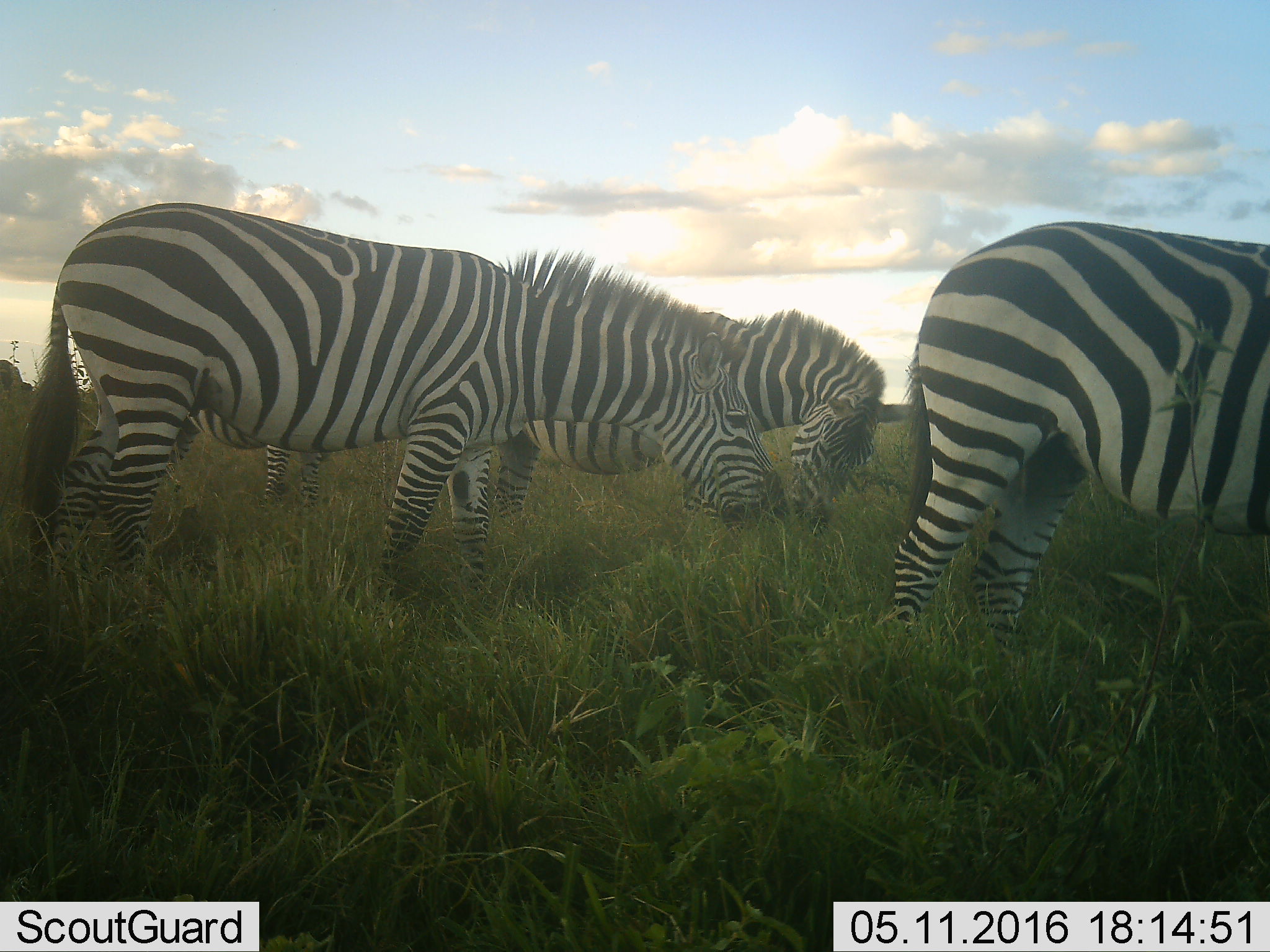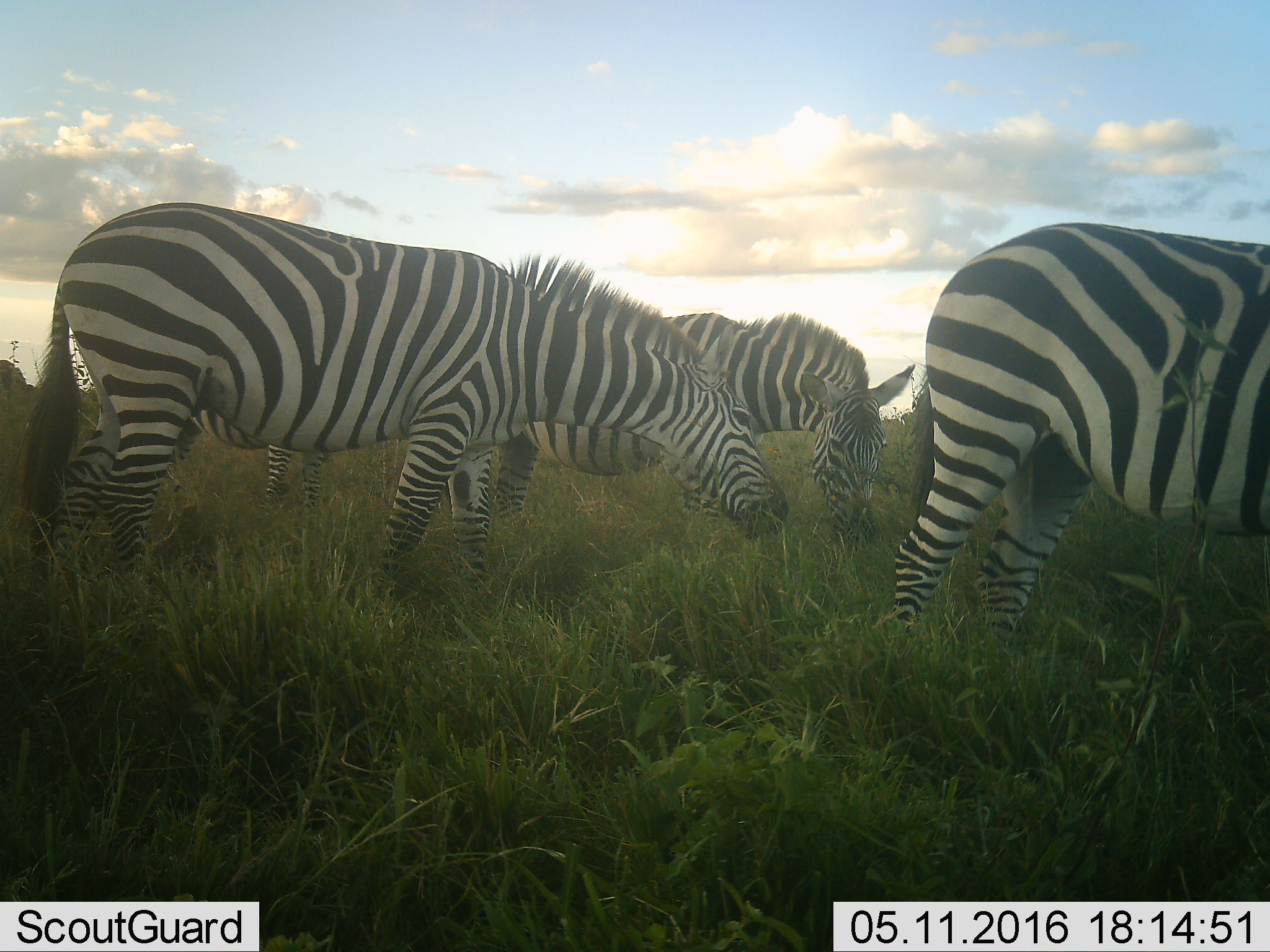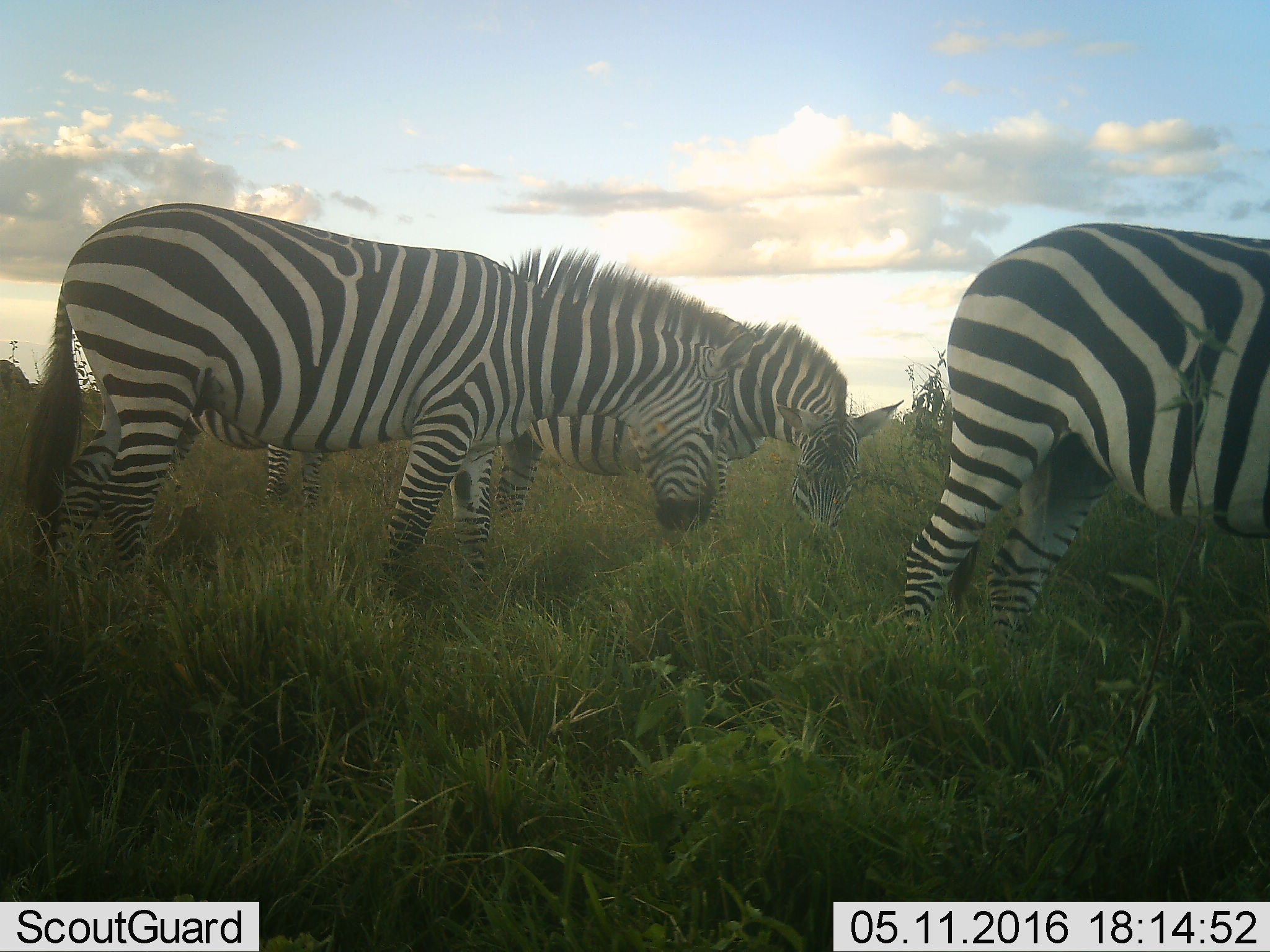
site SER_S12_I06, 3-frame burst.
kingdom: Animalia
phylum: Chordata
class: Mammalia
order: Perissodactyla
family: Equidae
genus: Equus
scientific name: Equus quagga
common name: plains zebra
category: zebraplains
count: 4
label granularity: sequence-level